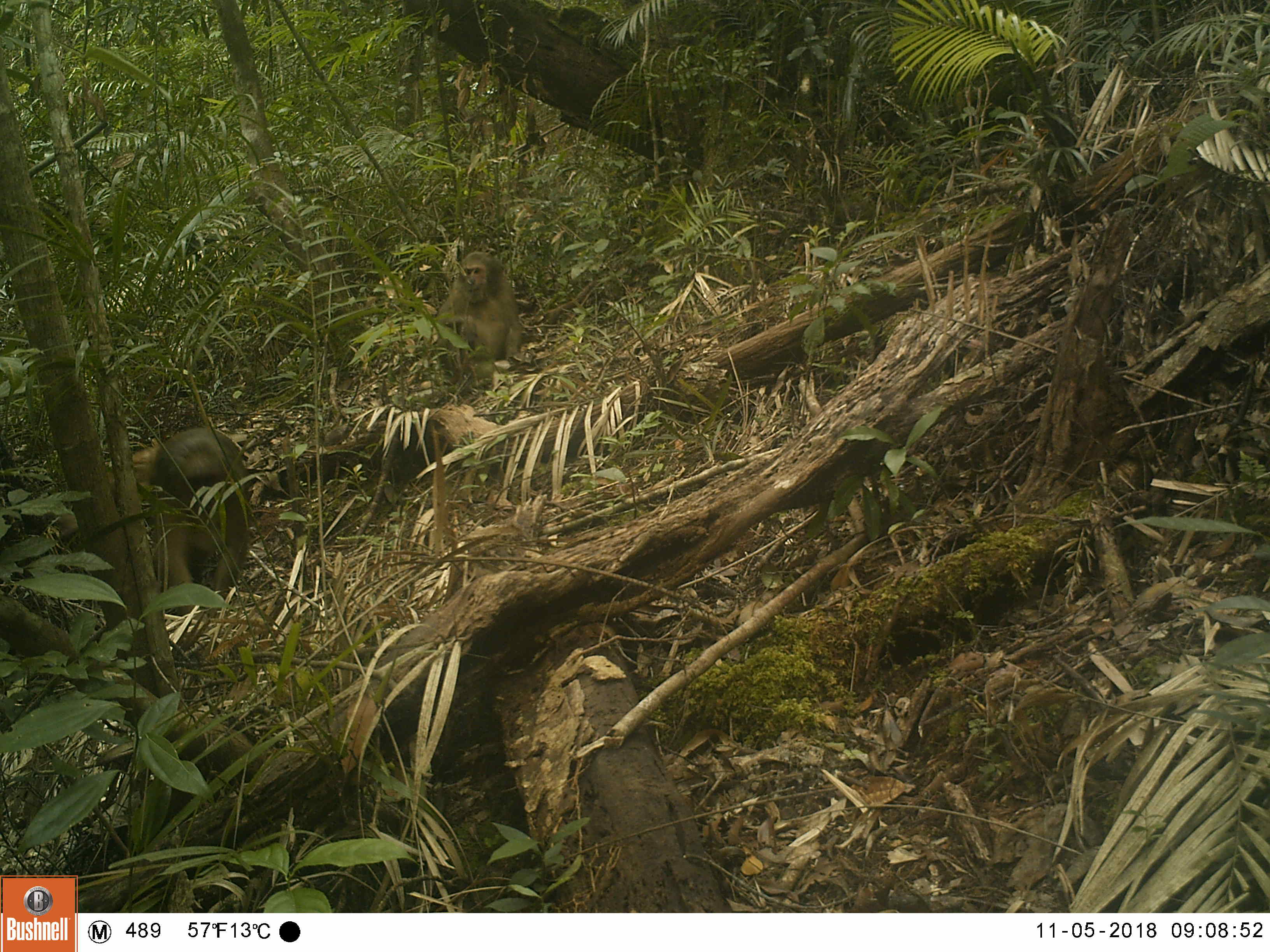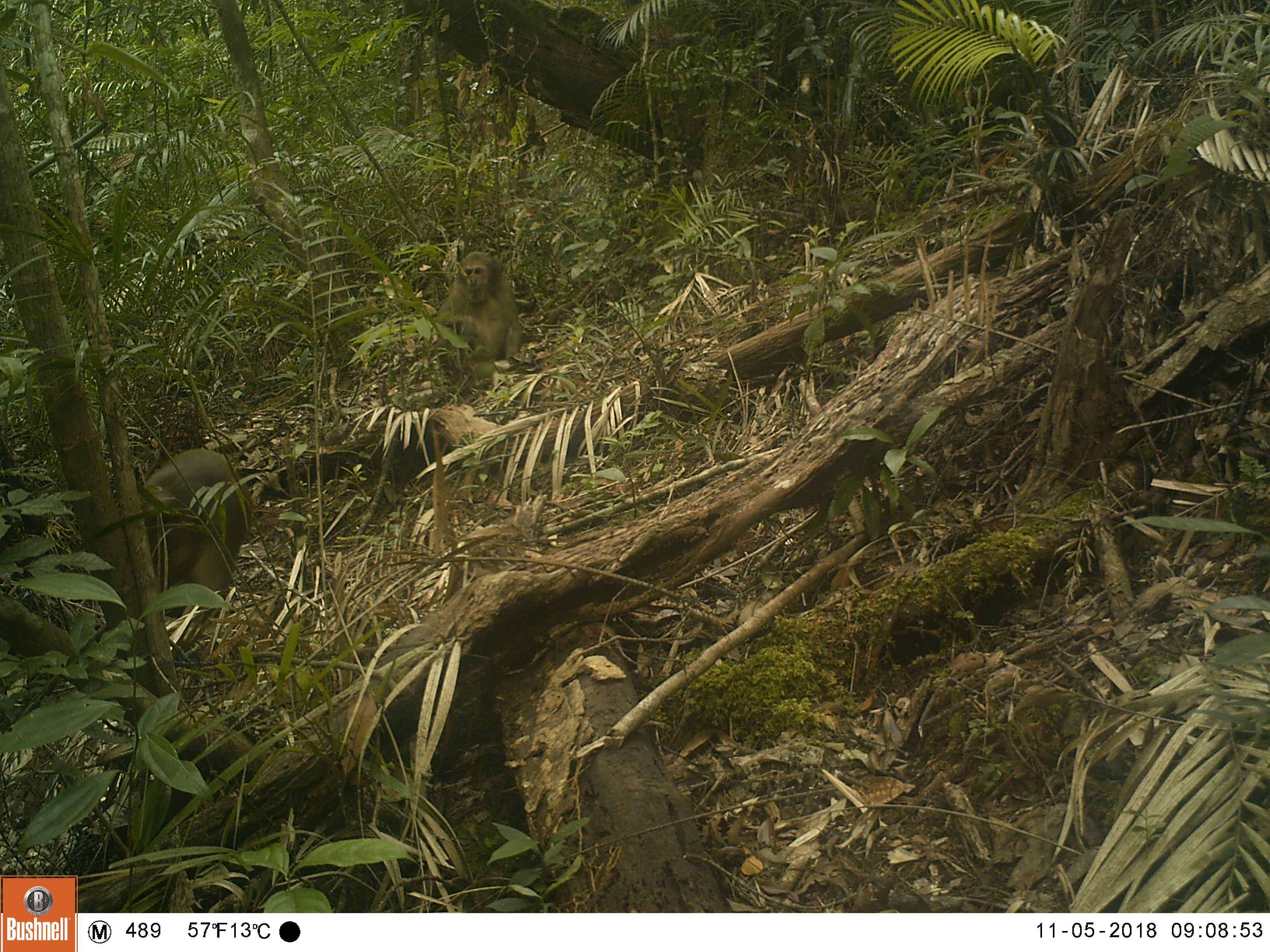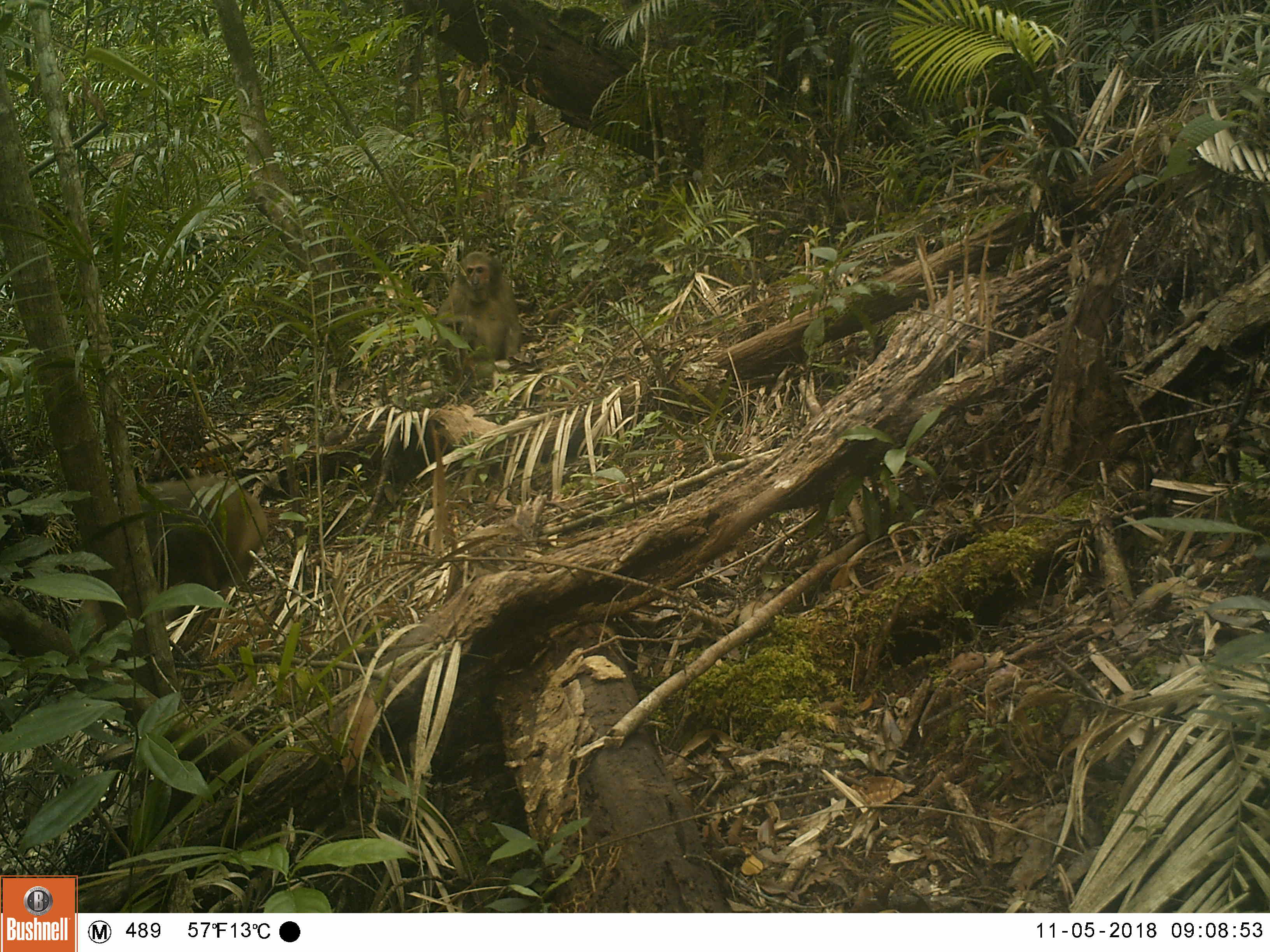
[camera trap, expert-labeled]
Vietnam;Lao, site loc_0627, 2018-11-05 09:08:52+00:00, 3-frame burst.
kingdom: Animalia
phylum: Chordata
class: Mammalia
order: Primates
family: Cercopithecidae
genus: Macaca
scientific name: Macaca arctoides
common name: stump-tailed macaque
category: stump tailed macaque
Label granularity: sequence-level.